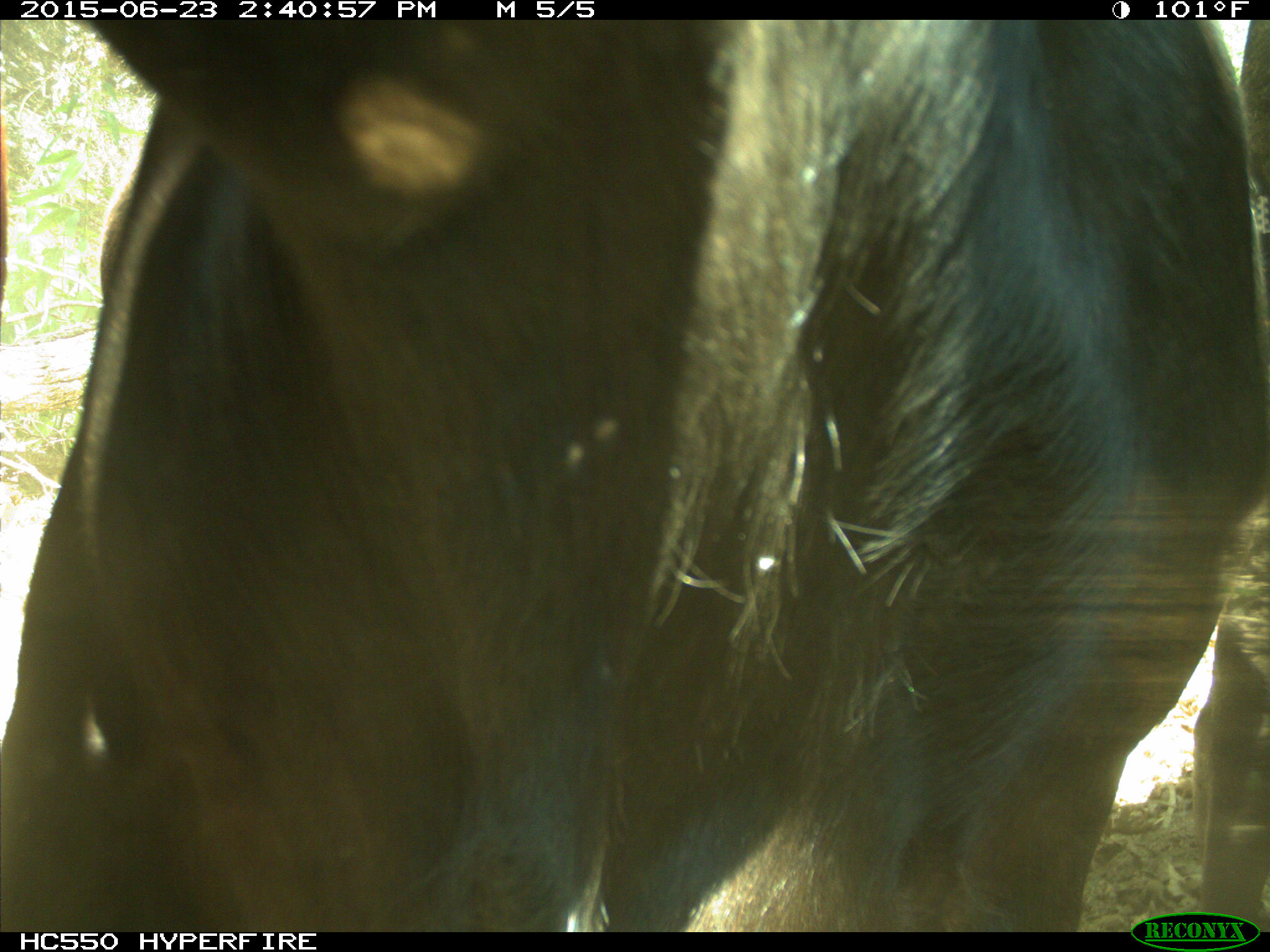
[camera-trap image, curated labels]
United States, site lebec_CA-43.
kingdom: Animalia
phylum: Chordata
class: Mammalia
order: Artiodactyla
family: Bovidae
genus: Bos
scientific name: Bos taurus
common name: domestic cow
Bos taurus (domestic cow).